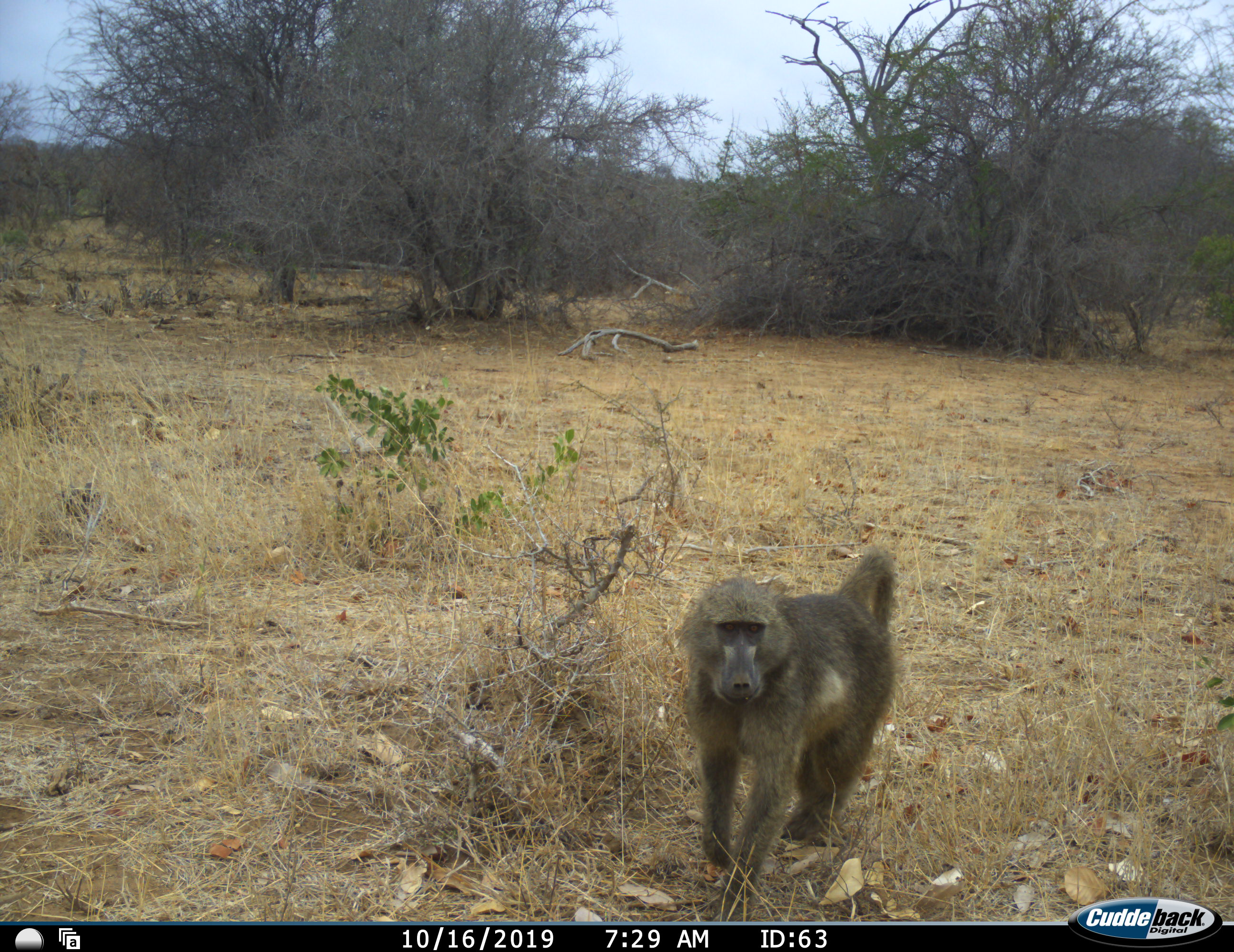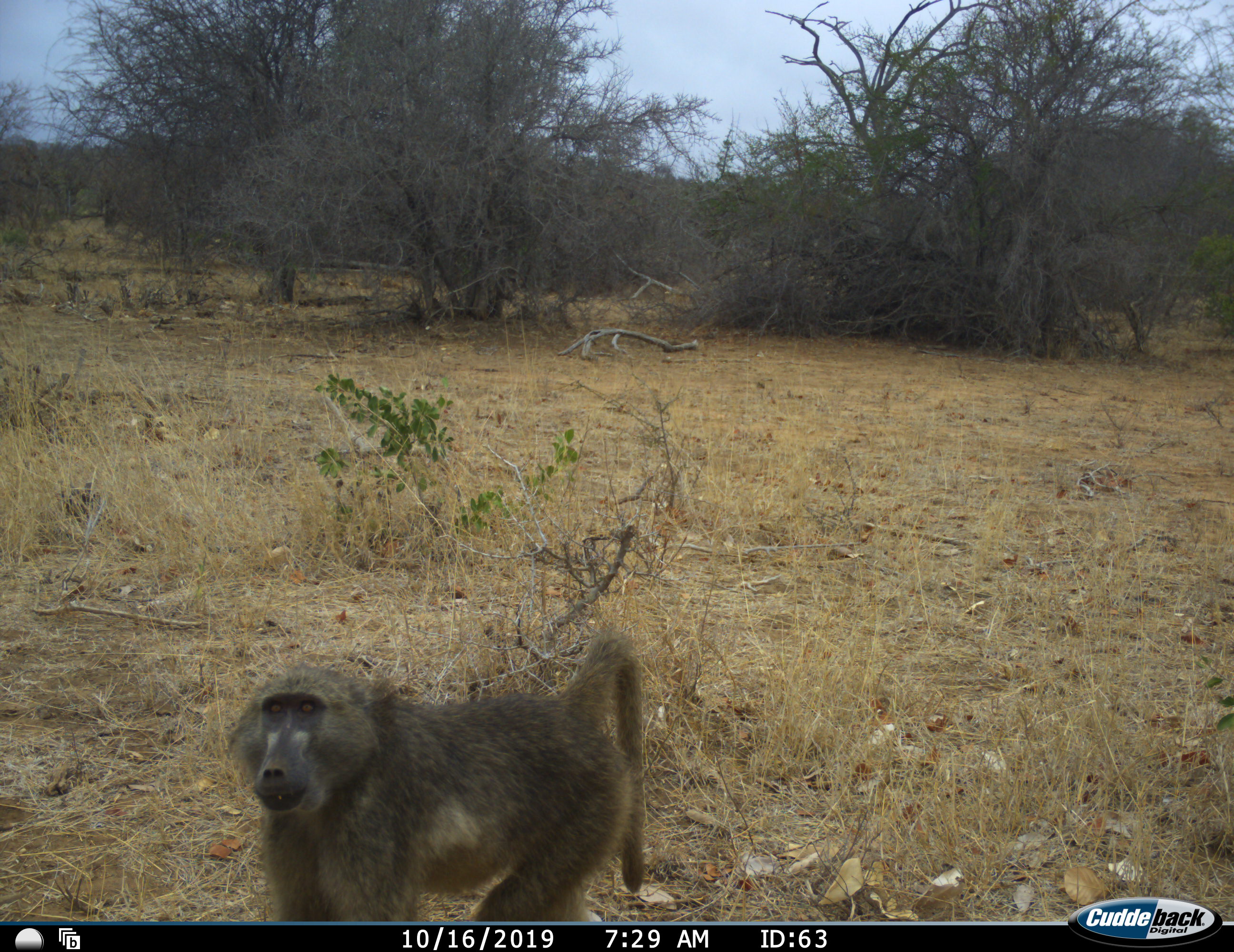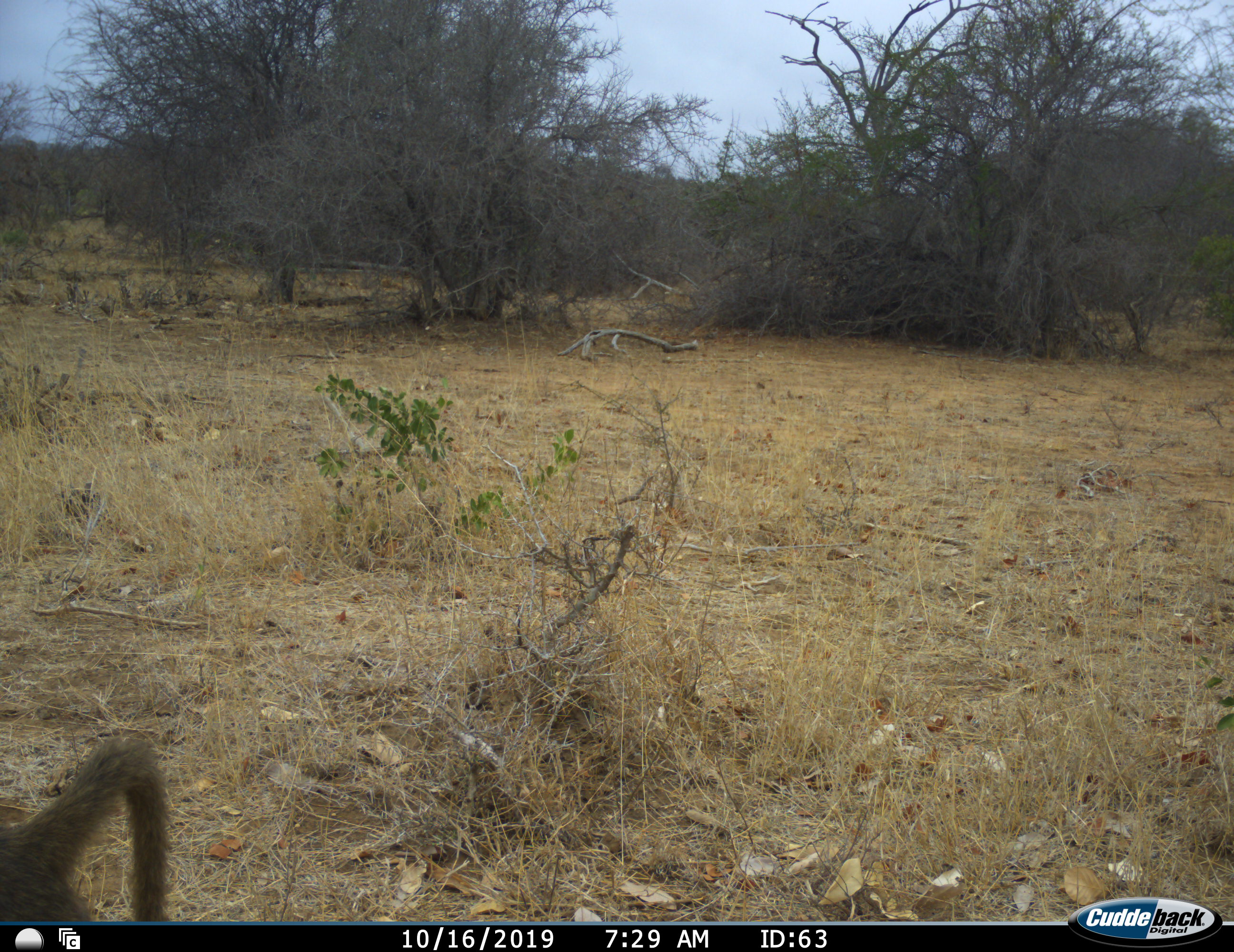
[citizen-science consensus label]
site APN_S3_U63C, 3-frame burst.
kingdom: Animalia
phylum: Chordata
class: Mammalia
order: Primates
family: Cercopithecidae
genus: Papio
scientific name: Papio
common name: baboon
Baboon (Papio), count 1. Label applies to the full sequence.